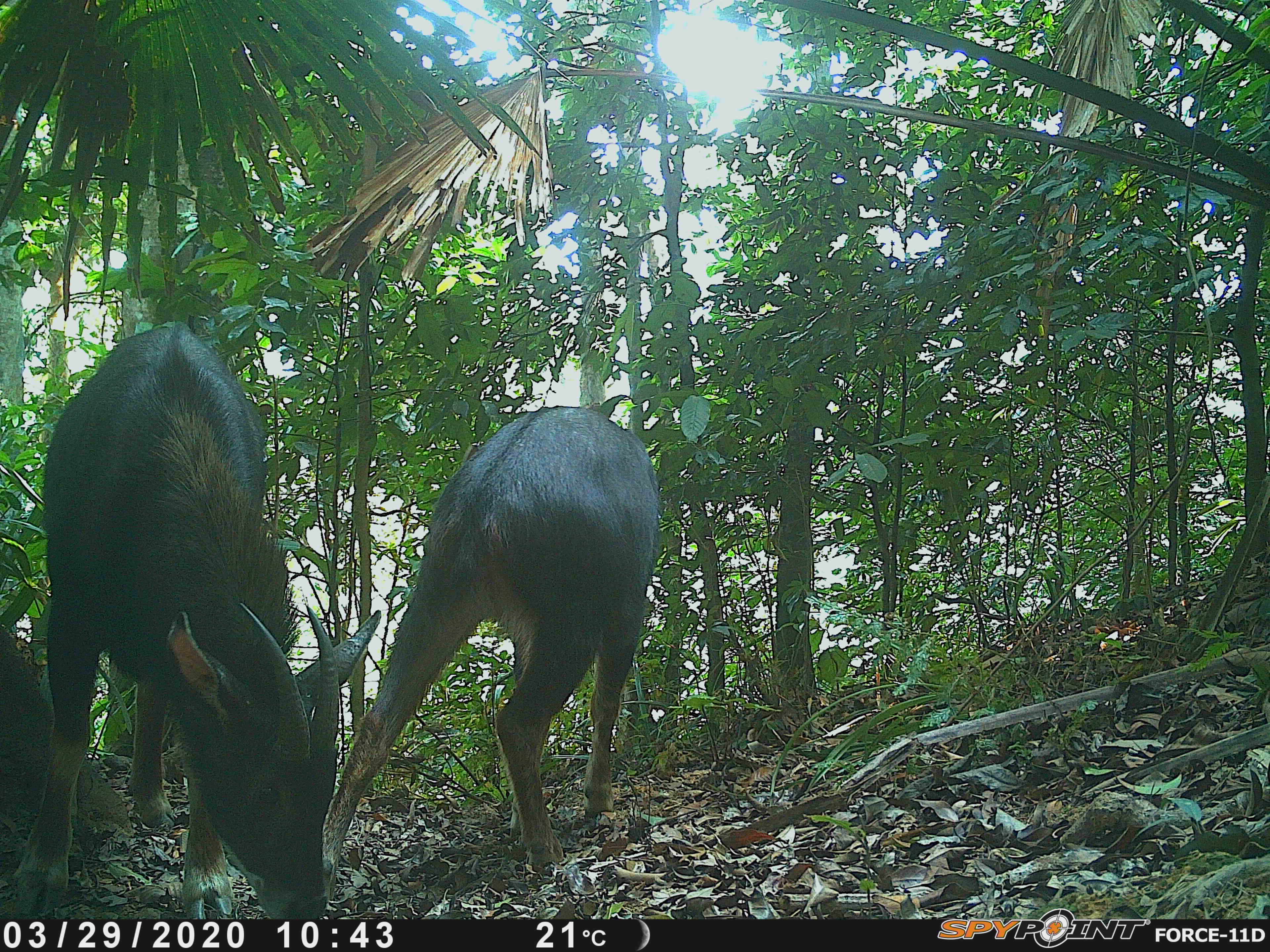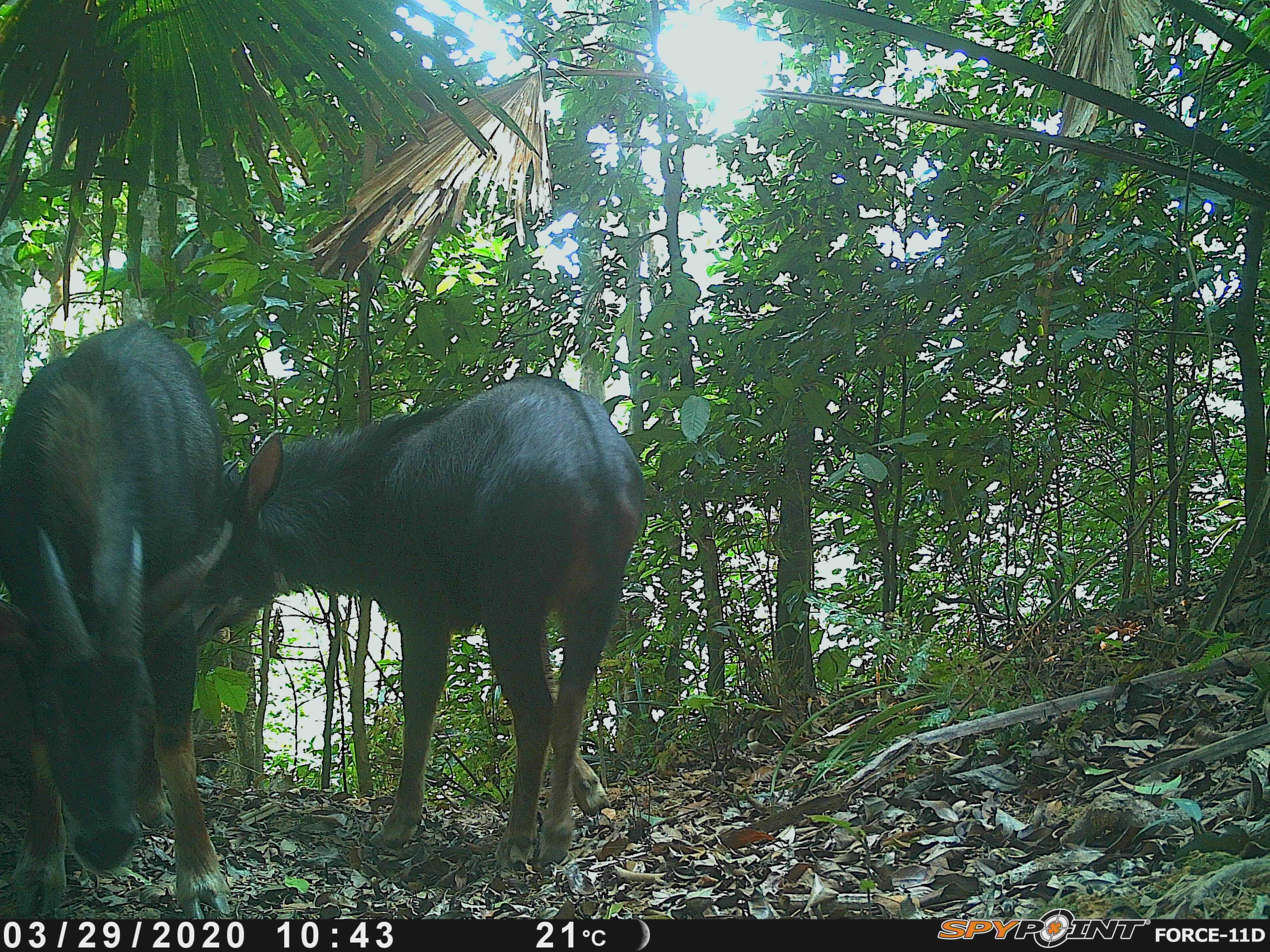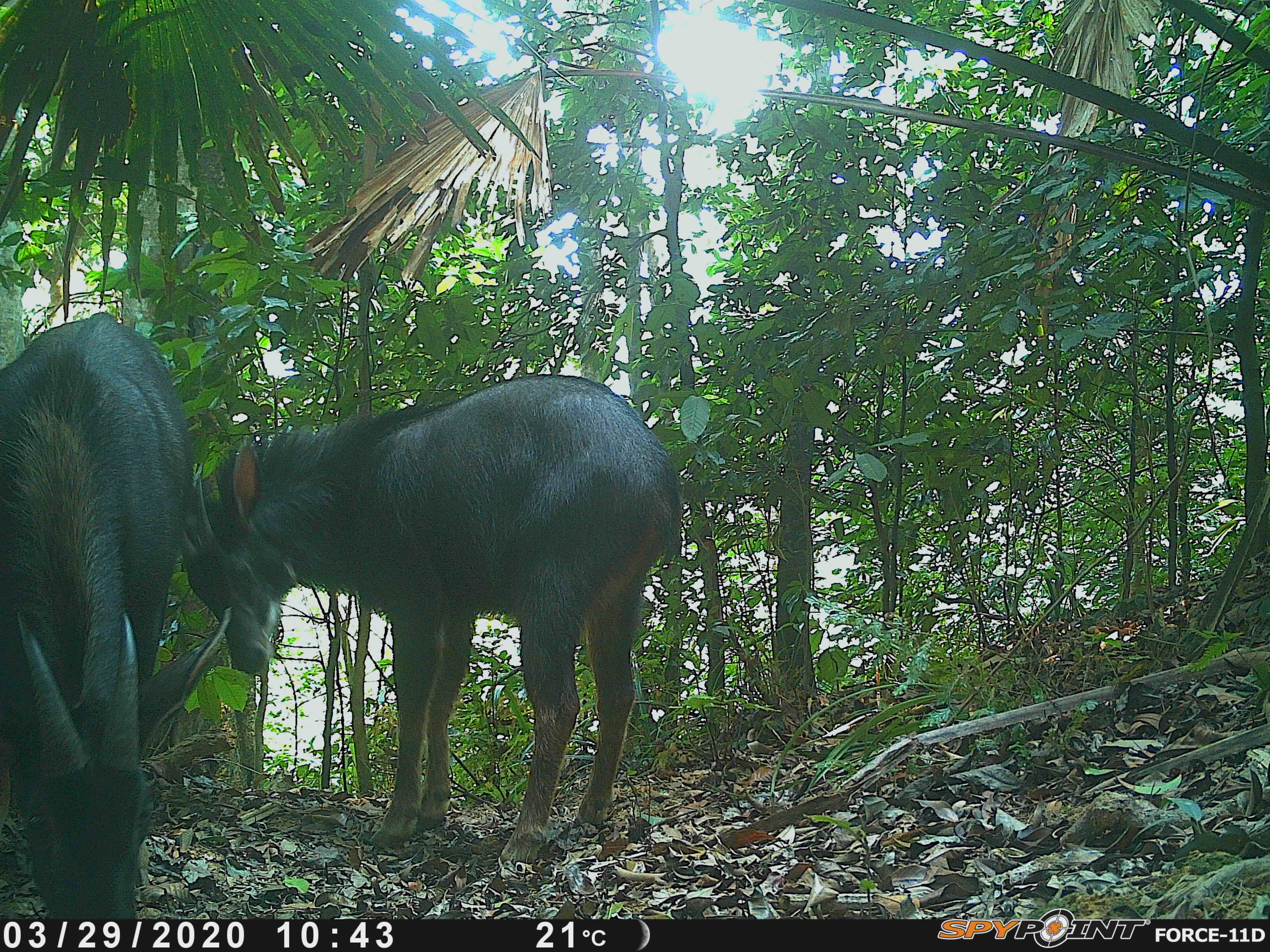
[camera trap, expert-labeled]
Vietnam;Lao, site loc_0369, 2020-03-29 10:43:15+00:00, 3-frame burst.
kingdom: Animalia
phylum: Chordata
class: Mammalia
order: Artiodactyla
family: Bovidae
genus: Capricornis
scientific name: Capricornis sumatraensis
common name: chinese serow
Chinese serow (Capricornis sumatraensis). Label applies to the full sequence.